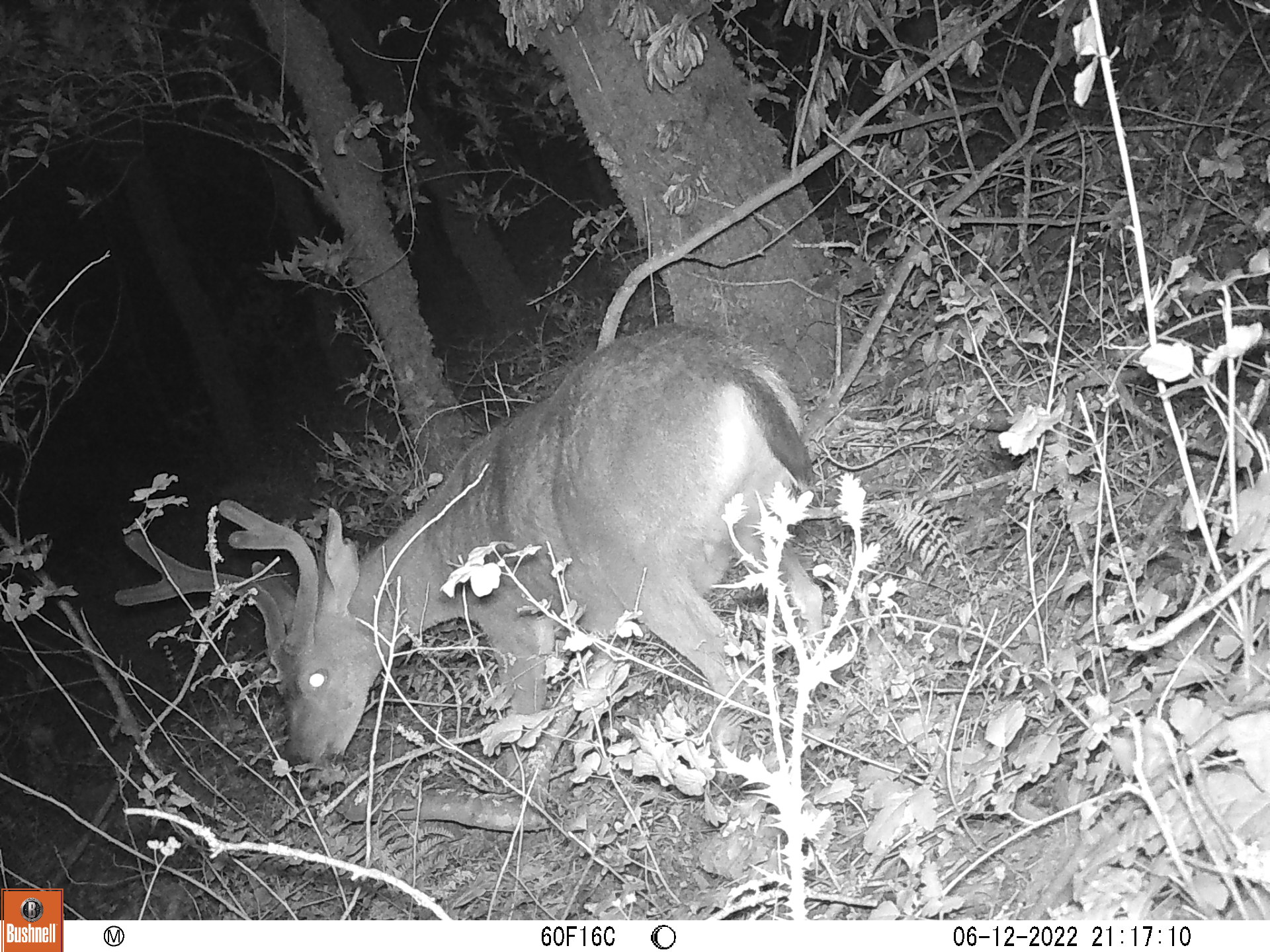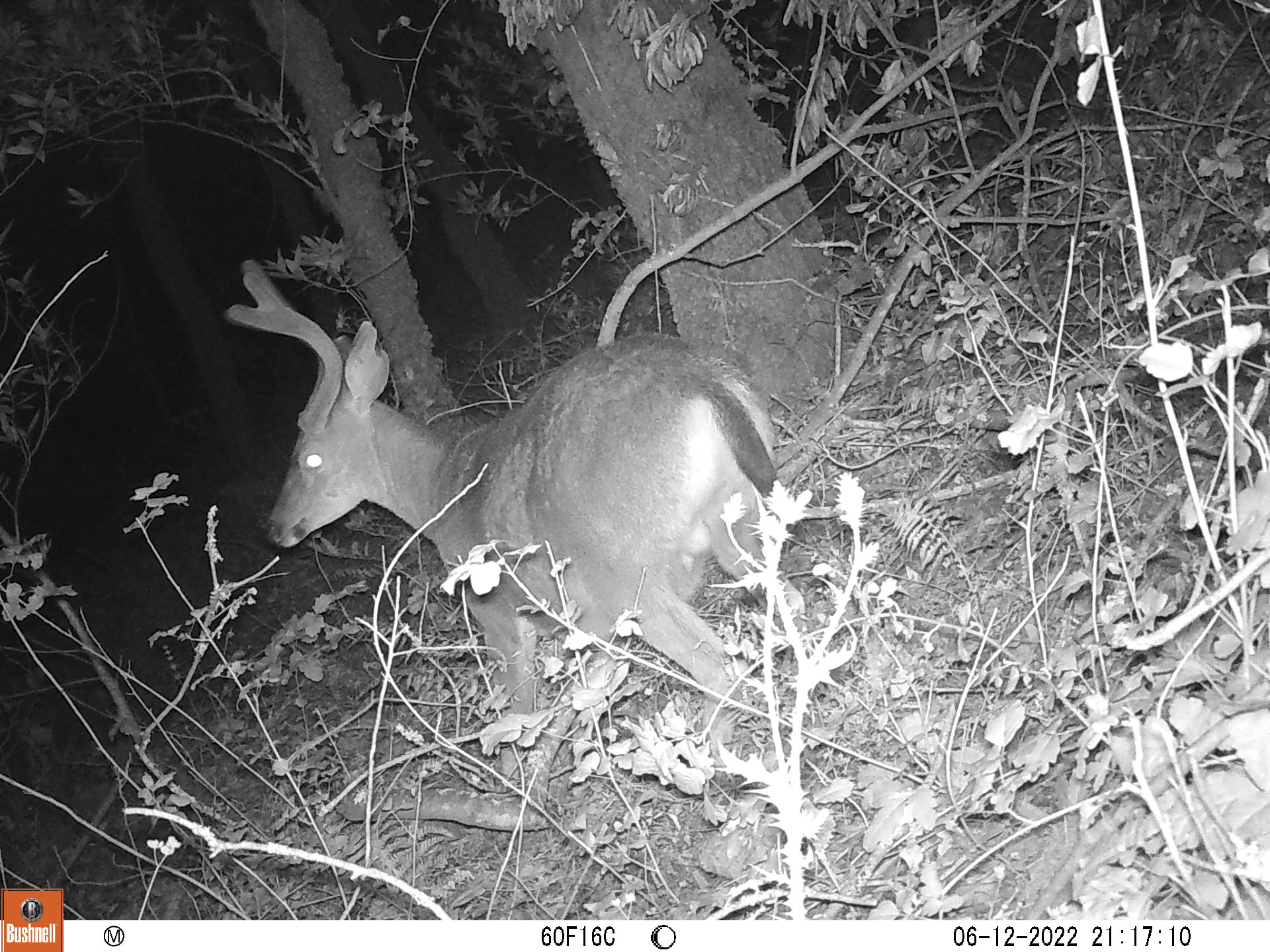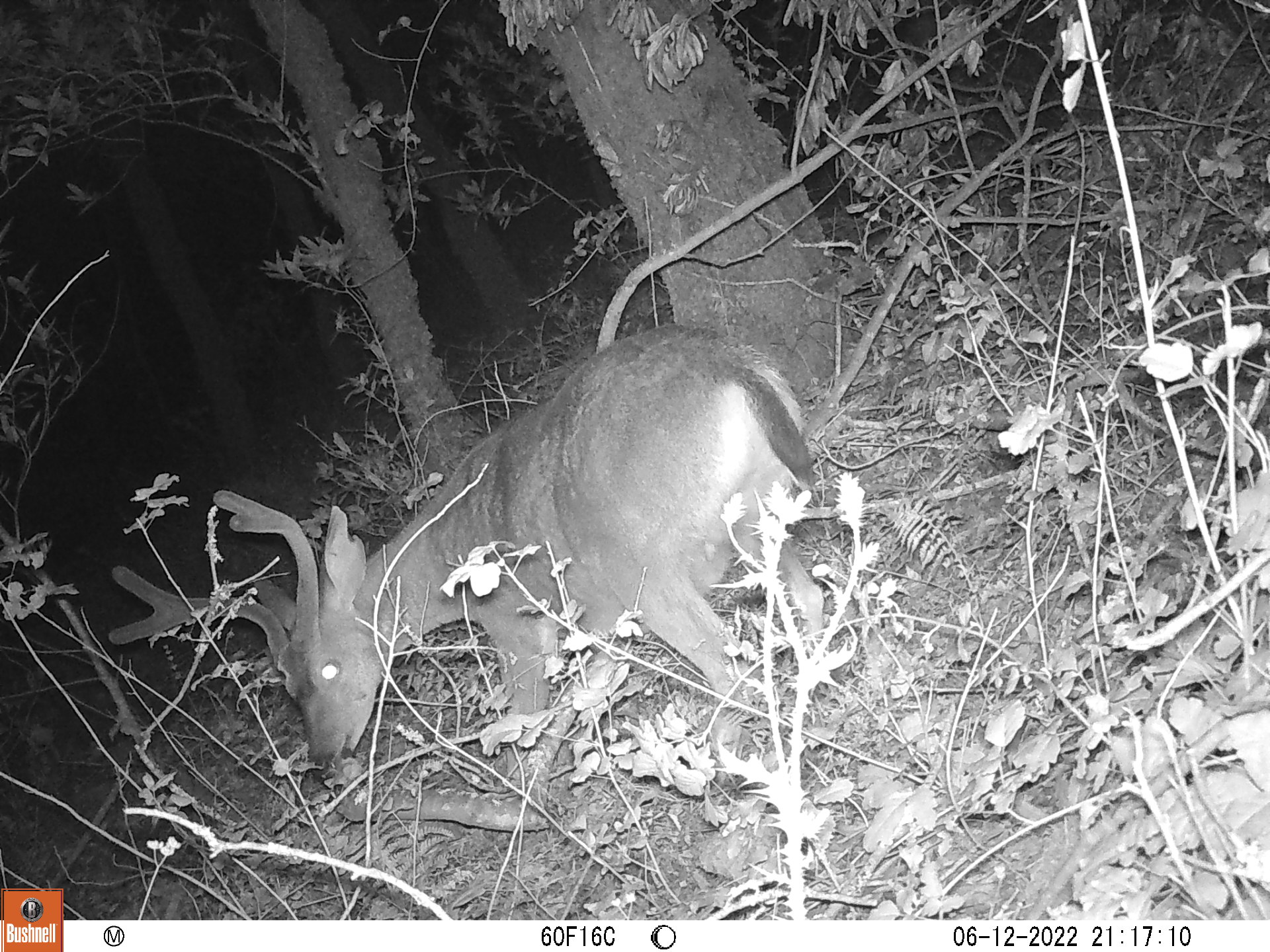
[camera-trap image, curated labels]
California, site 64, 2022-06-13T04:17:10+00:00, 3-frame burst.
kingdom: Animalia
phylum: Chordata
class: Mammalia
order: Artiodactyla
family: Cervidae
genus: Odocoileus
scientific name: Odocoileus hemionus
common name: mule deer